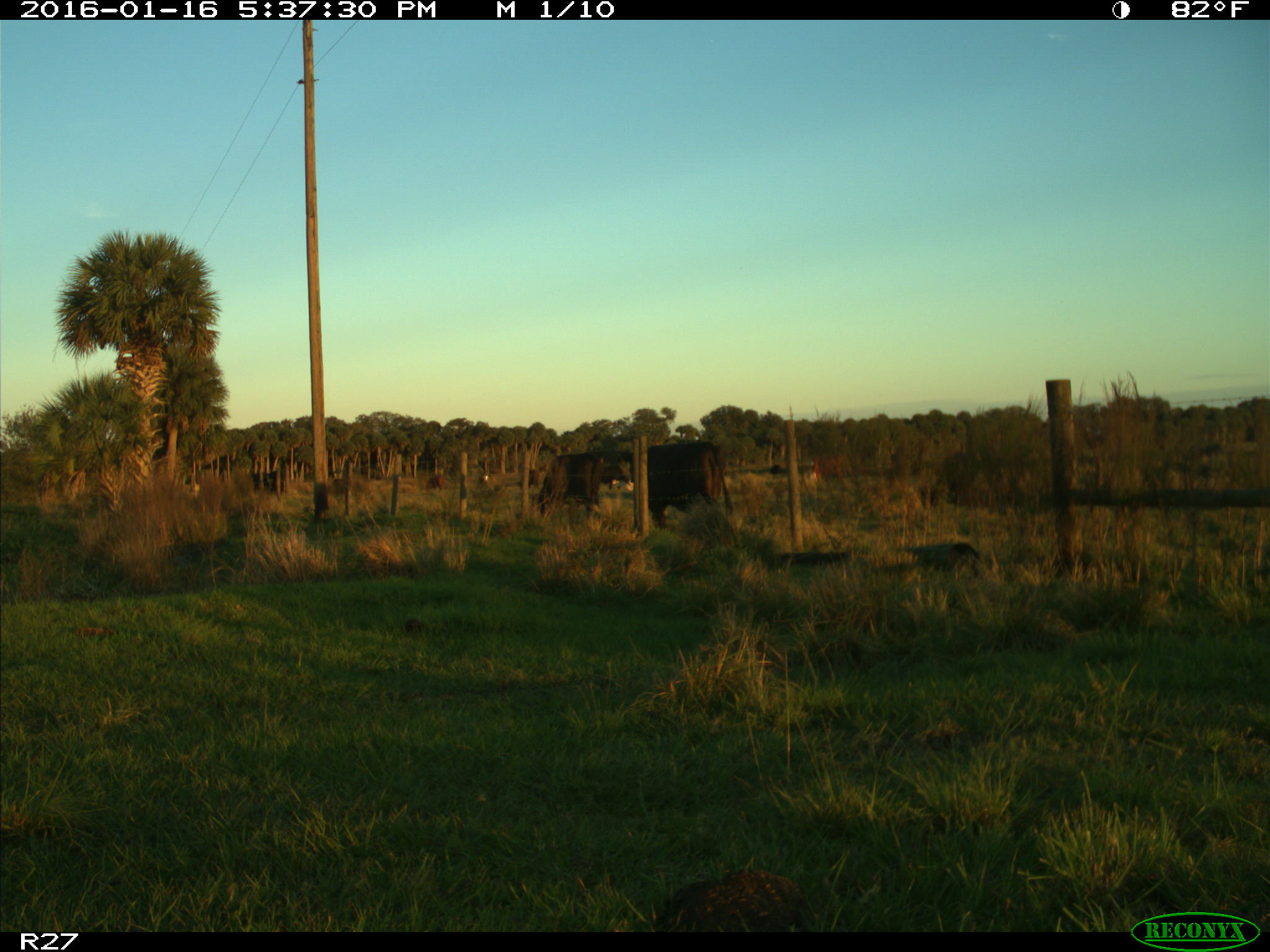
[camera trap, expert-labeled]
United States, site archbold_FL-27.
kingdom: Animalia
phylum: Chordata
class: Mammalia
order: Artiodactyla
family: Bovidae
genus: Bos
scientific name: Bos taurus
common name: domestic cow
Bos taurus (domestic cow).